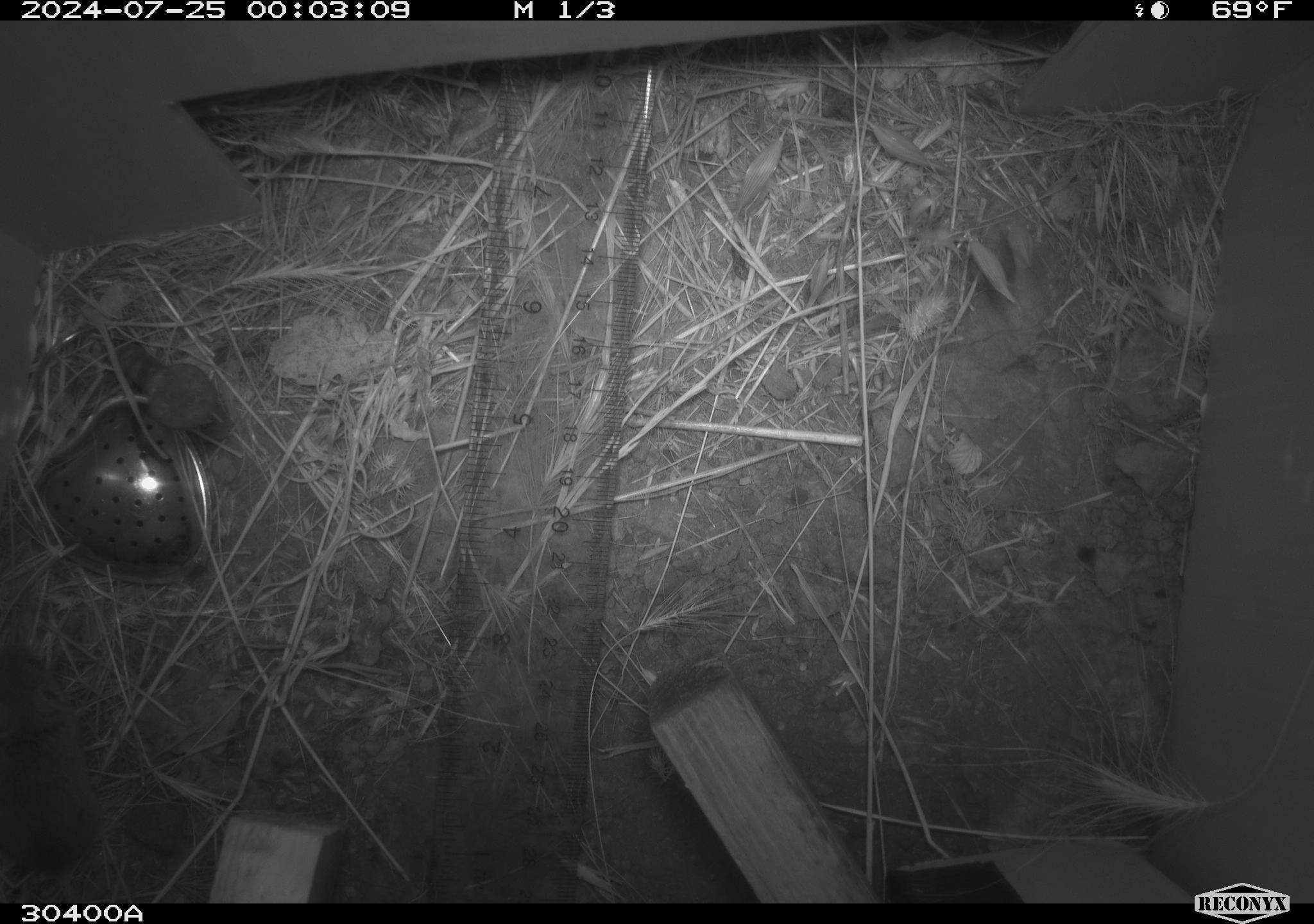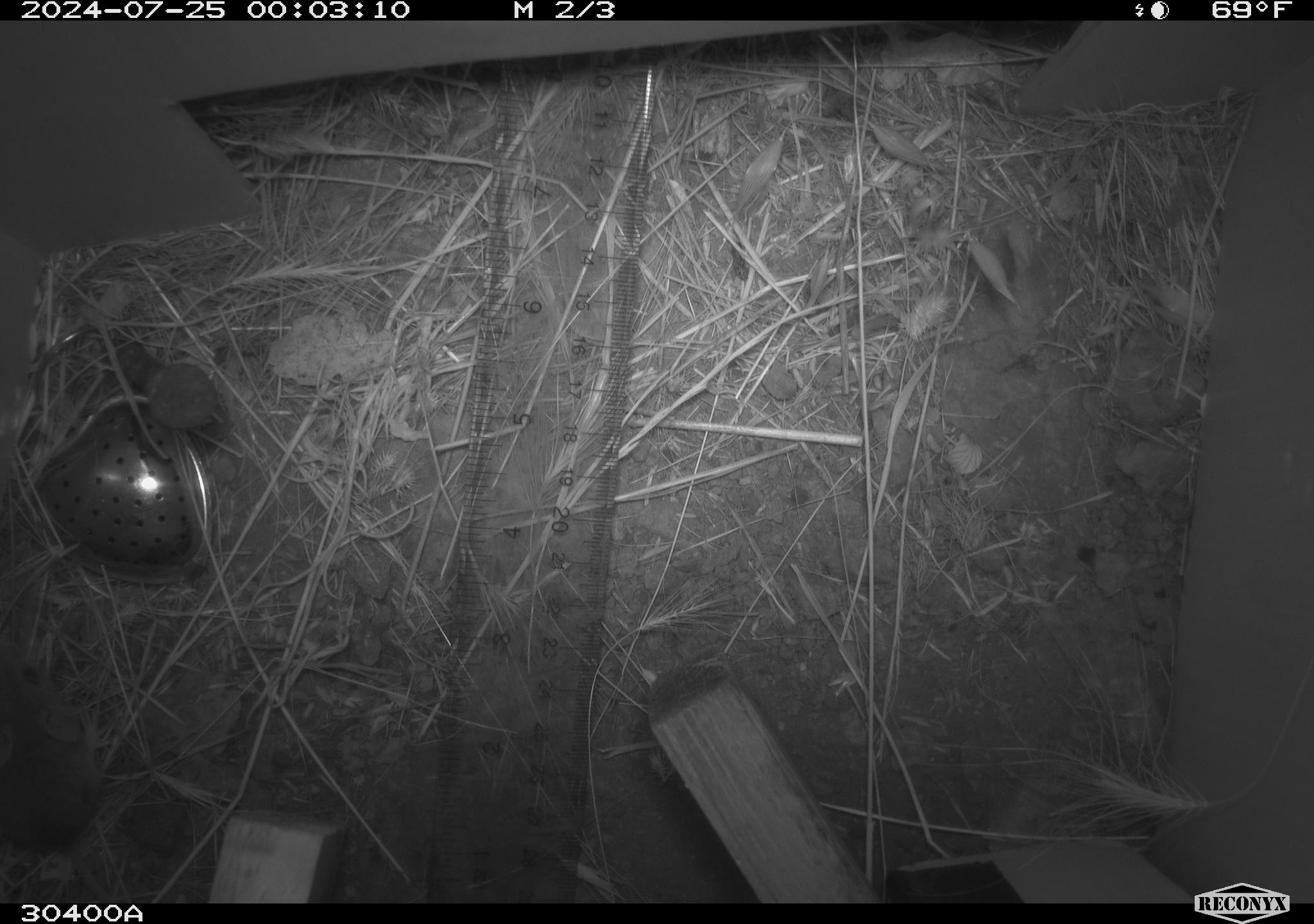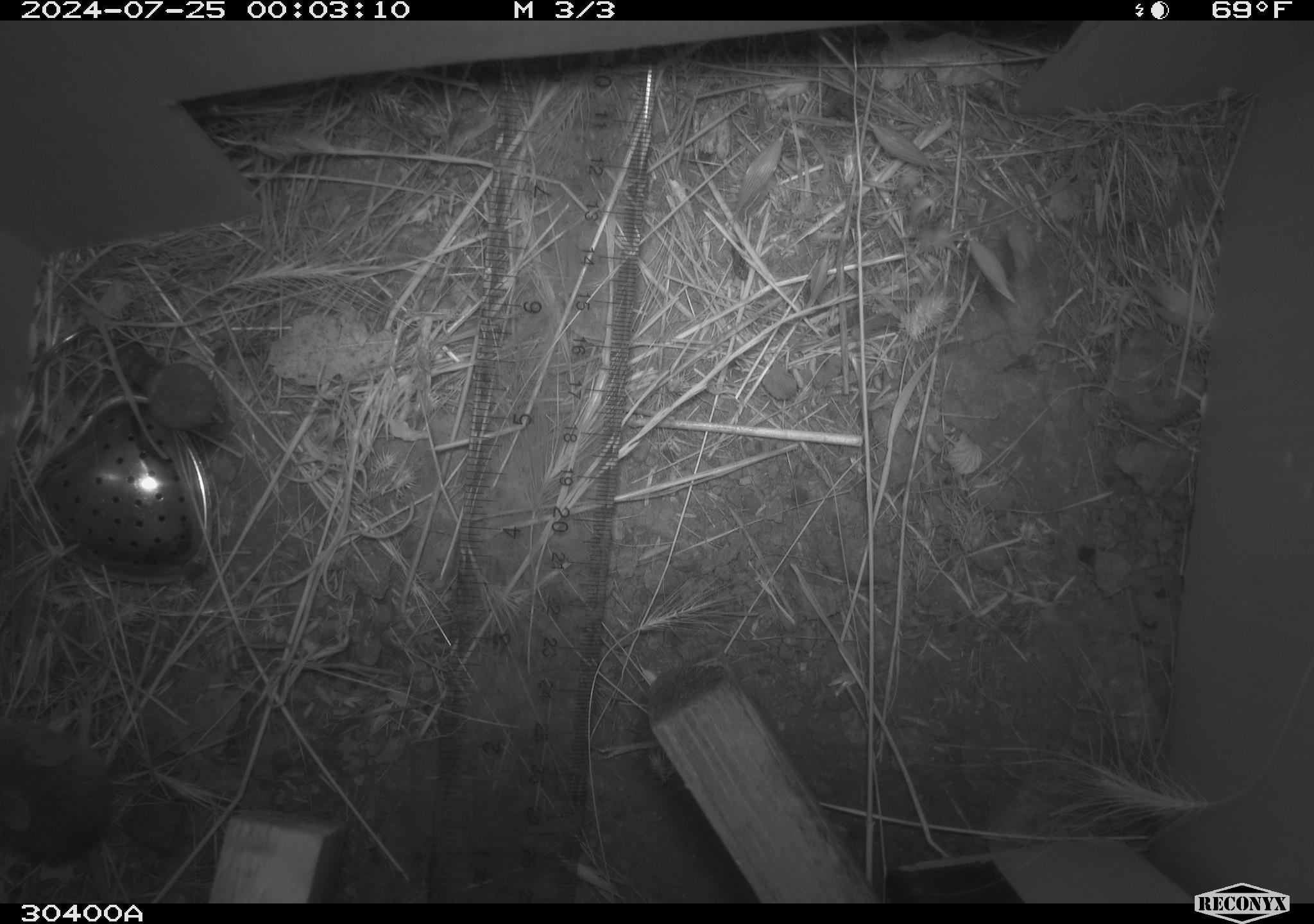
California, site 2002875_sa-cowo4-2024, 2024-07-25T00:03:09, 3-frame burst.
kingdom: Animalia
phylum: Chordata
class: Mammalia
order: Rodentia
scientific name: Rodentia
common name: mouse species